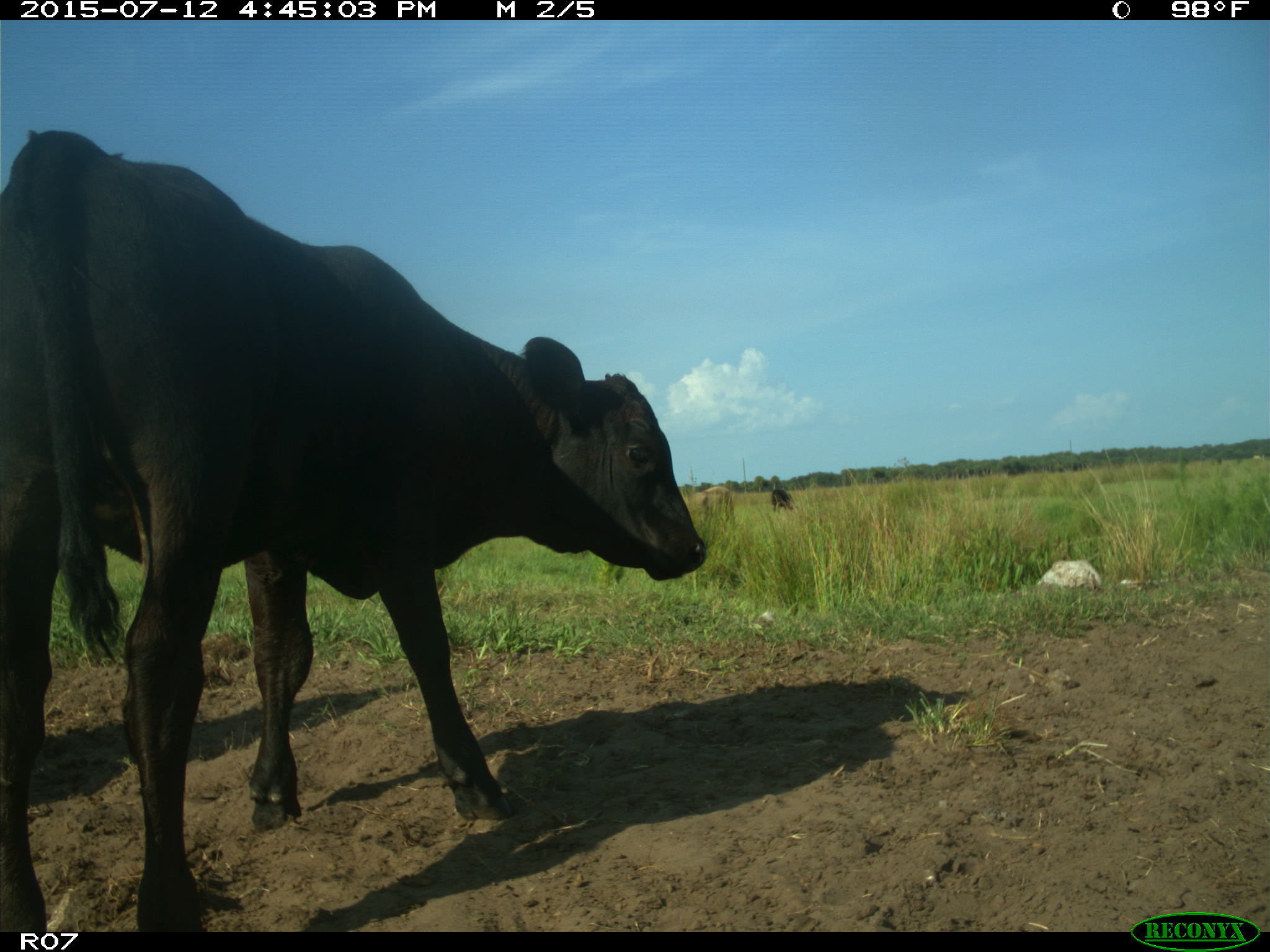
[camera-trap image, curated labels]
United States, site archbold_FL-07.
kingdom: Animalia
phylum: Chordata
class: Mammalia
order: Artiodactyla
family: Bovidae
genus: Bos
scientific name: Bos taurus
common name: domestic cow